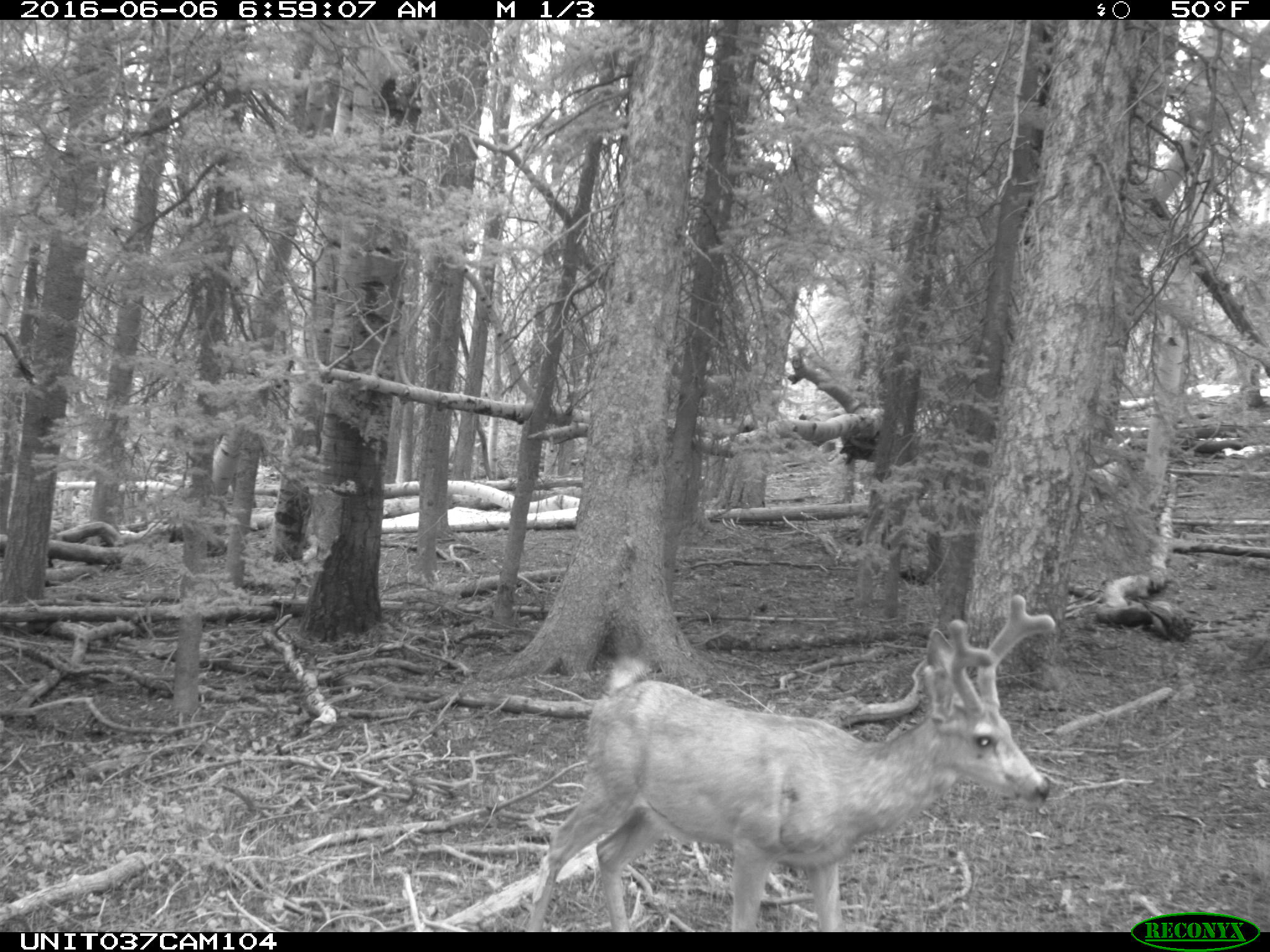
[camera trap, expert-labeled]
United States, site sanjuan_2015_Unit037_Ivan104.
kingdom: Animalia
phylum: Chordata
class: Mammalia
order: Artiodactyla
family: Cervidae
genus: Odocoileus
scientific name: Odocoileus hemionus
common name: mule deer